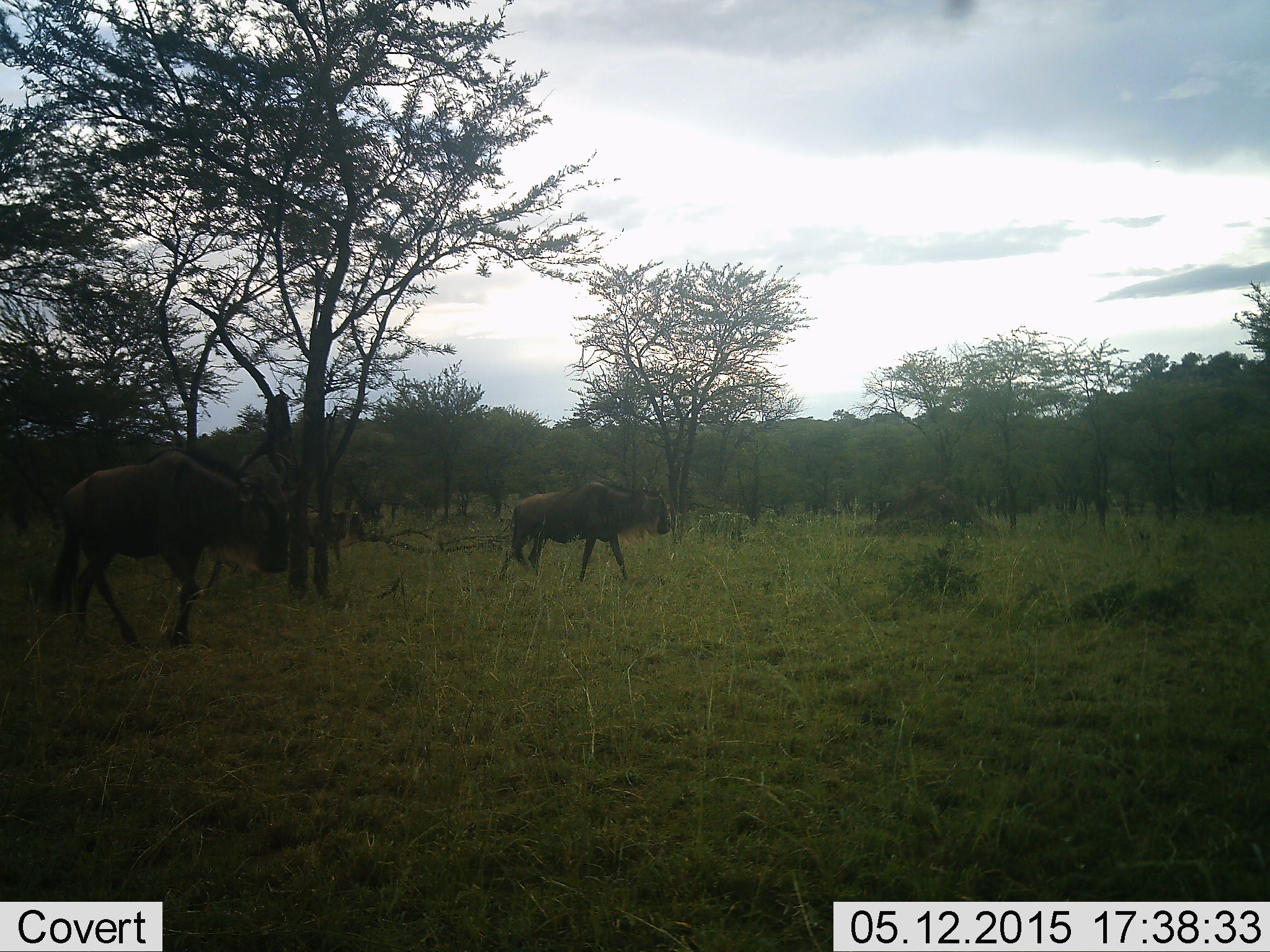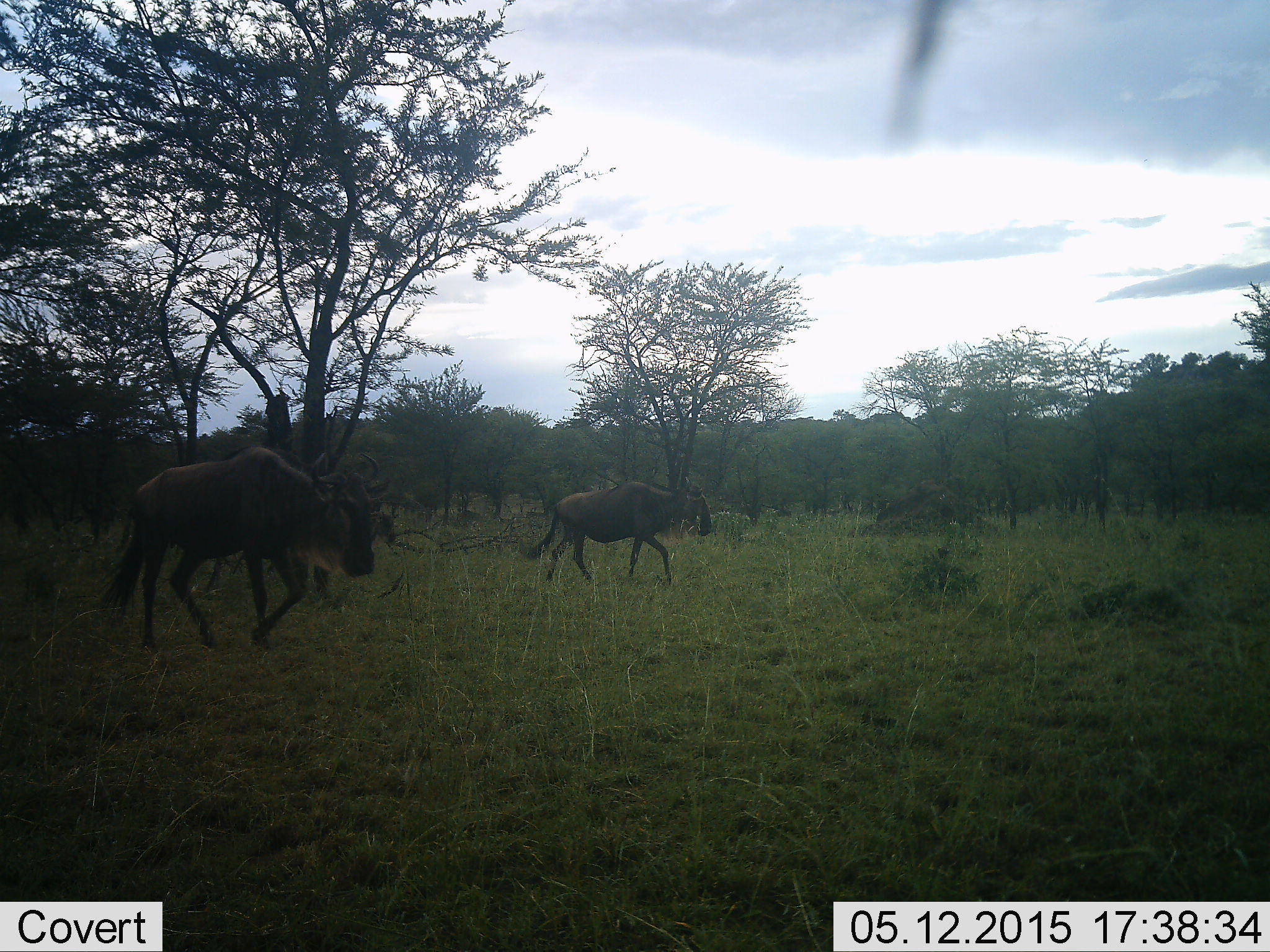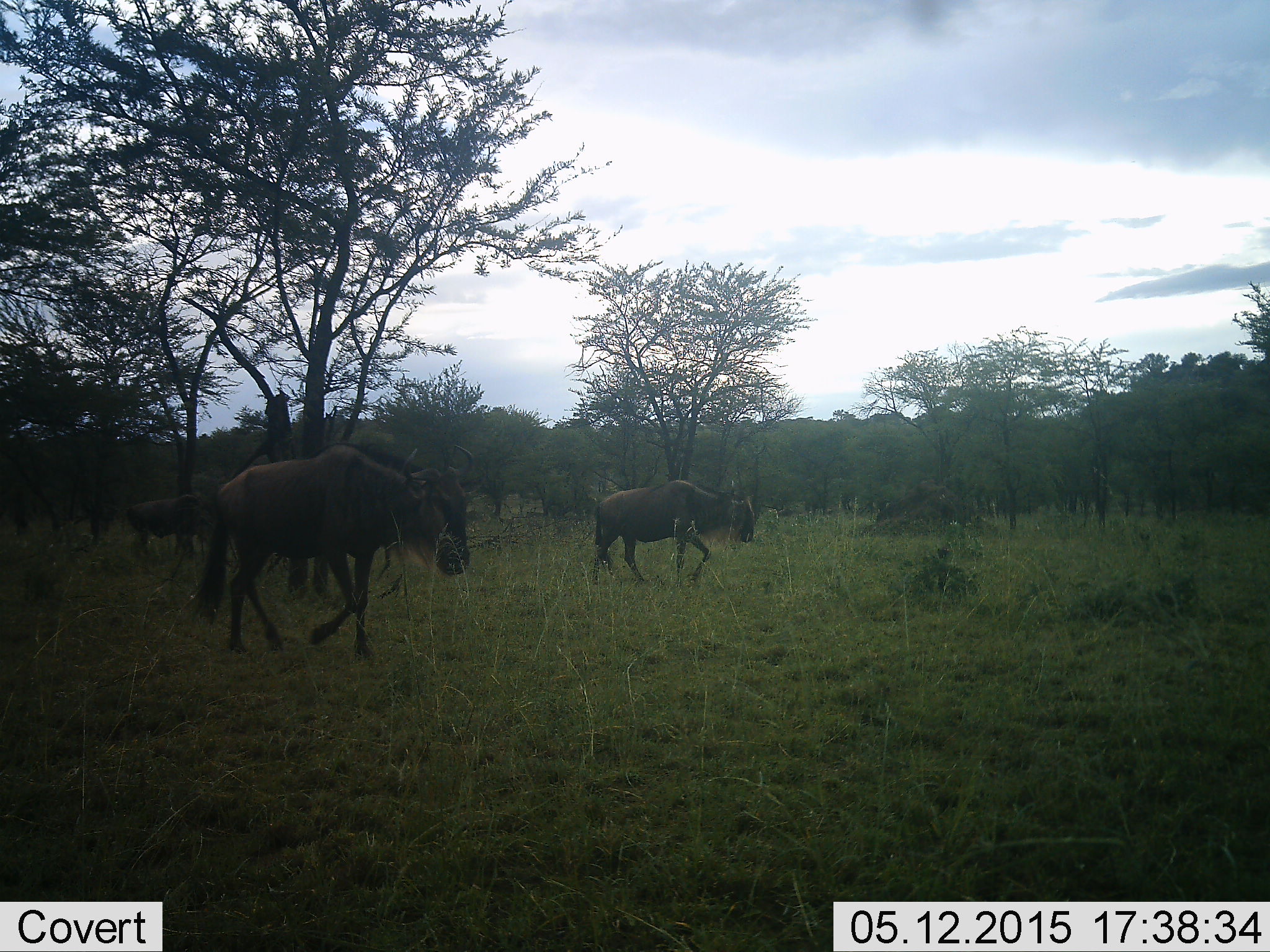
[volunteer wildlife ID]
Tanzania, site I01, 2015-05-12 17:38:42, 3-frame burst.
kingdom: Animalia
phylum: Chordata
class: Mammalia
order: Artiodactyla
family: Bovidae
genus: Connochaetes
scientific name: Connochaetes taurinus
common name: blue wildebeest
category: wildebeest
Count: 3.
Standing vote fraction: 10%.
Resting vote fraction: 0%.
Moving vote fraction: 100%.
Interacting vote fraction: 0%.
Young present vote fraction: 0%.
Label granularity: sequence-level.